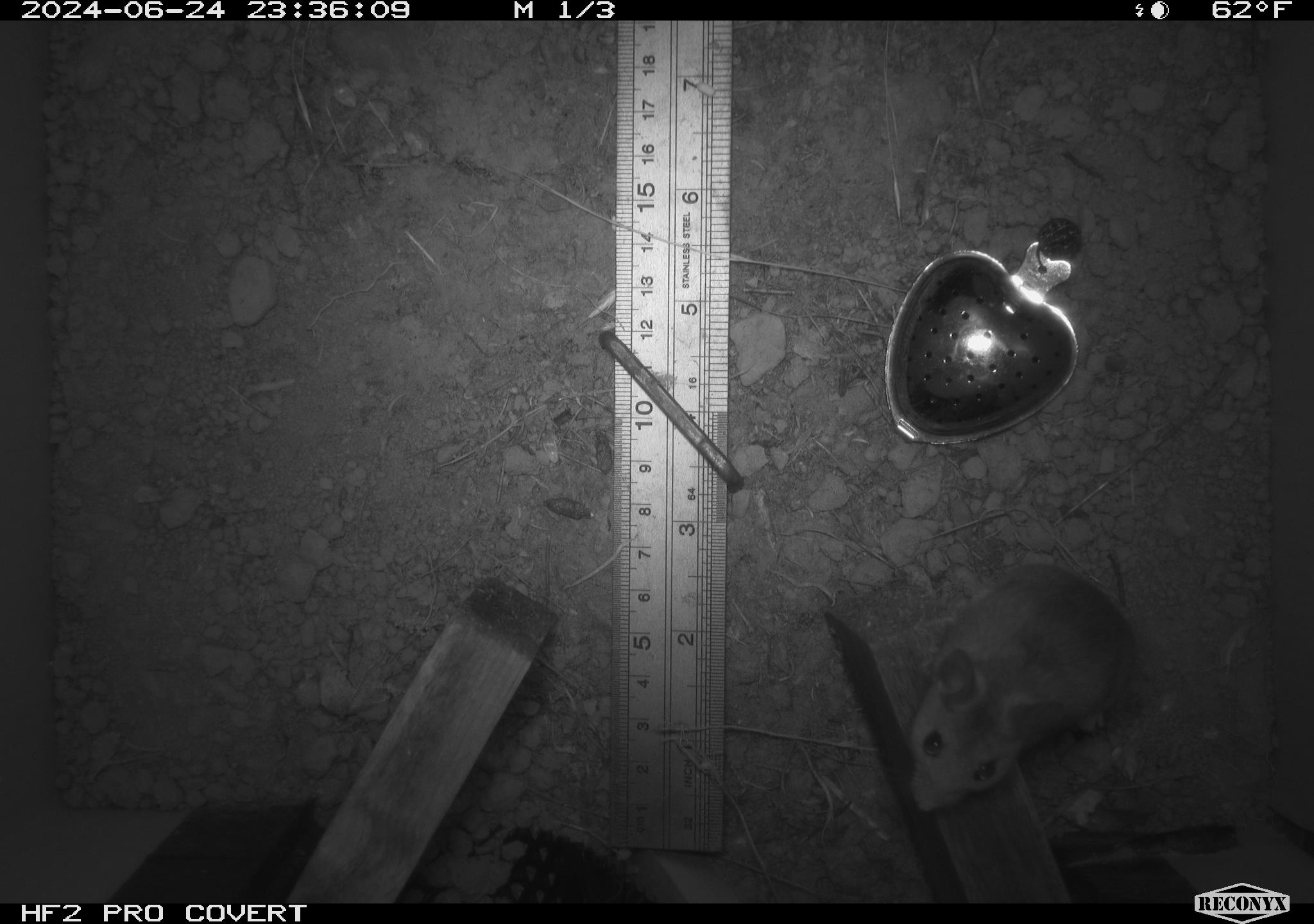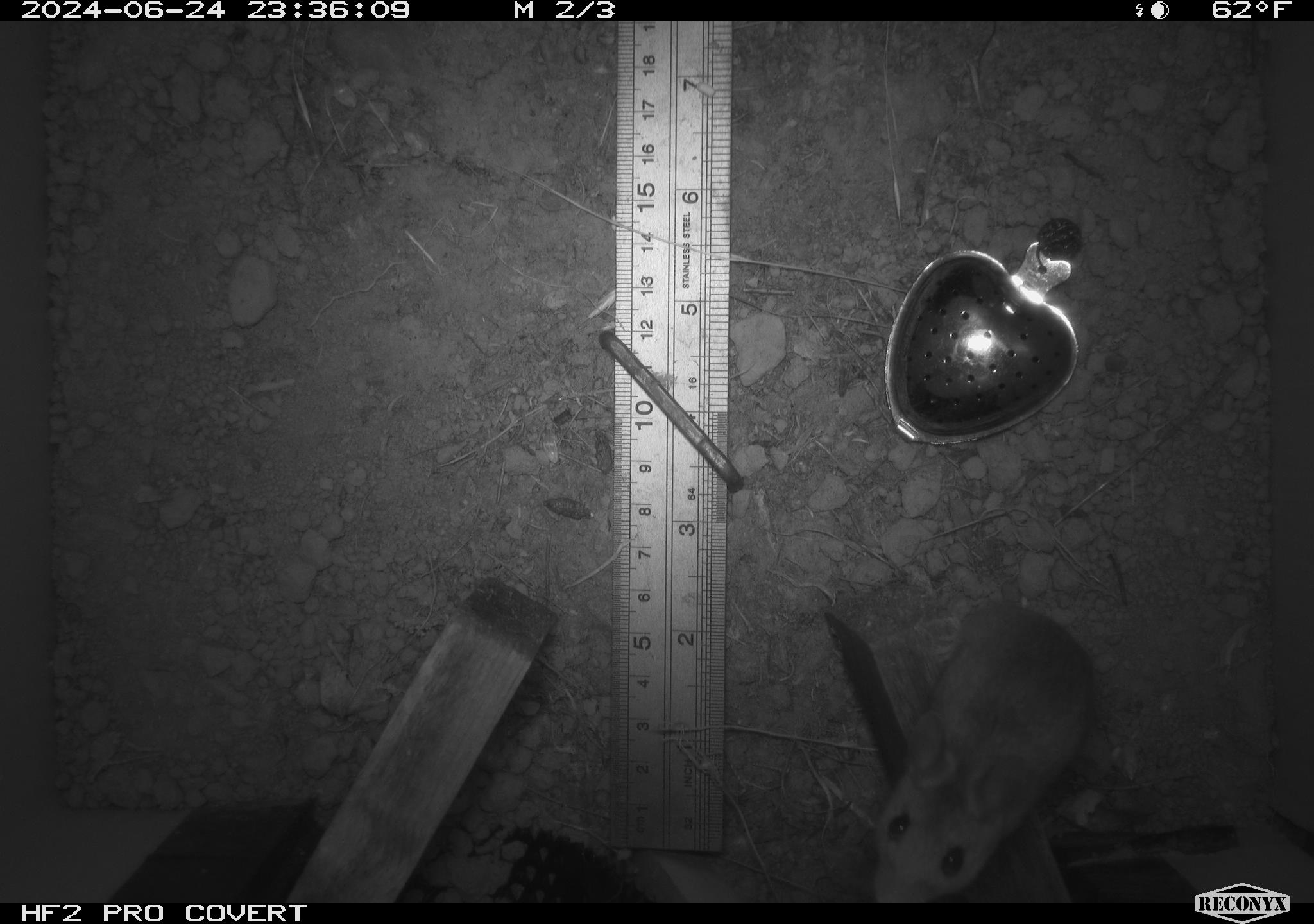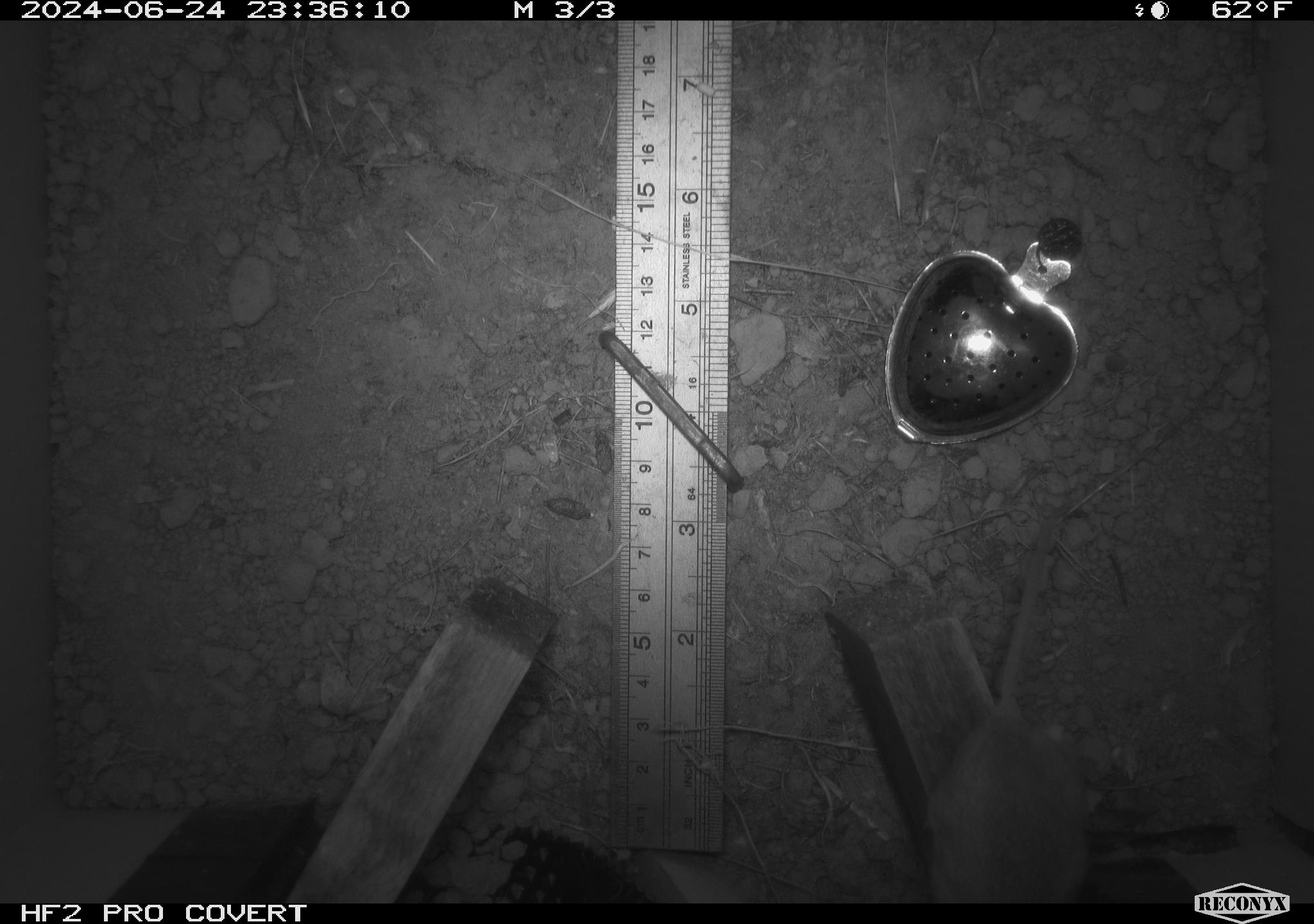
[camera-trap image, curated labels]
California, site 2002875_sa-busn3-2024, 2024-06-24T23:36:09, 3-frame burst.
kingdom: Animalia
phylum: Chordata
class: Mammalia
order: Rodentia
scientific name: Rodentia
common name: mouse species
Mouse species (Rodentia).